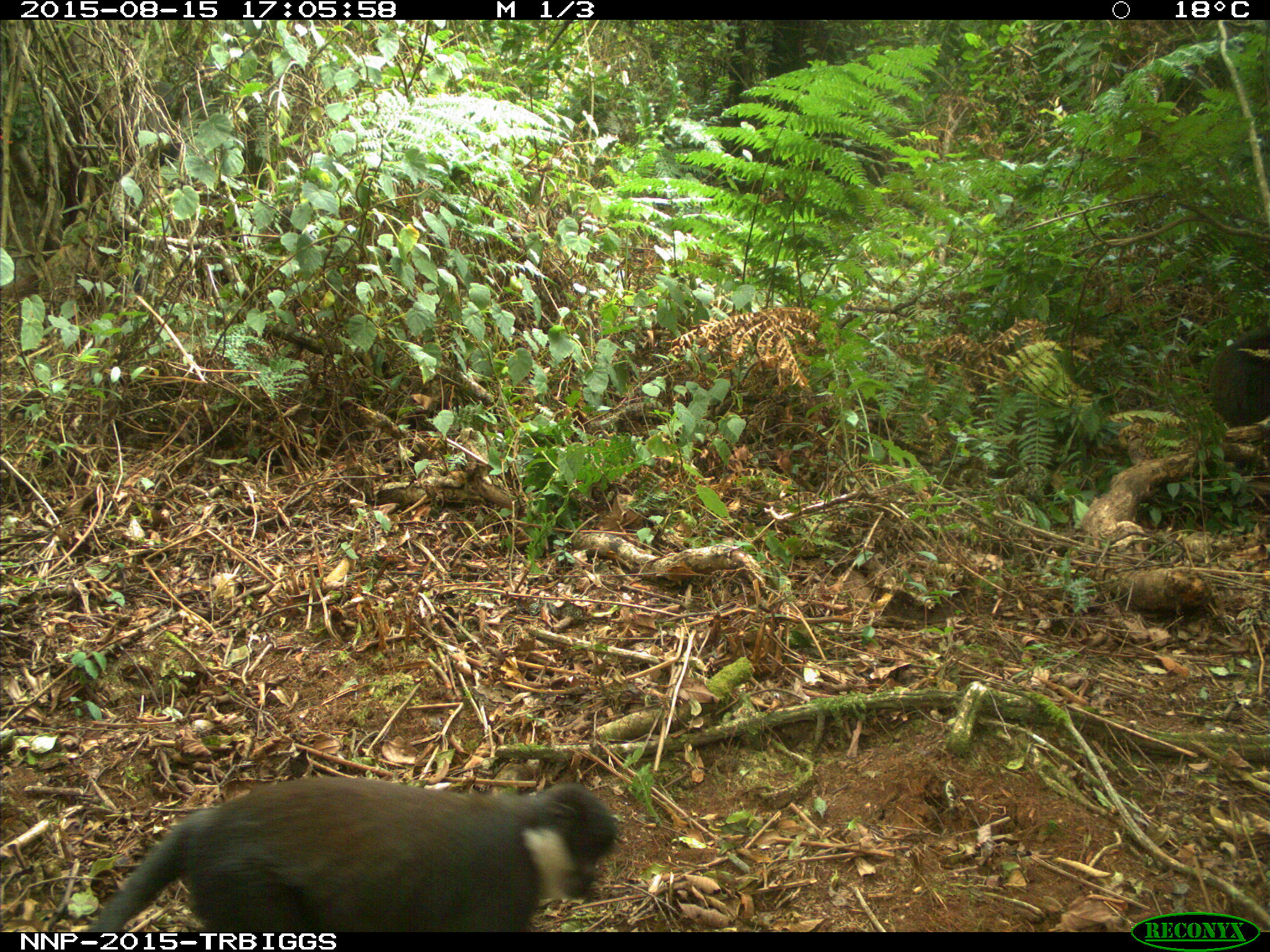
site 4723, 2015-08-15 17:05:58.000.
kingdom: Animalia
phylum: Chordata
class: Mammalia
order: Primates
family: Cercopithecidae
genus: Allochrocebus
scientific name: Allochrocebus lhoesti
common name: l'hoest's monkey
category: cercopithecus lhoesti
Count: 1.